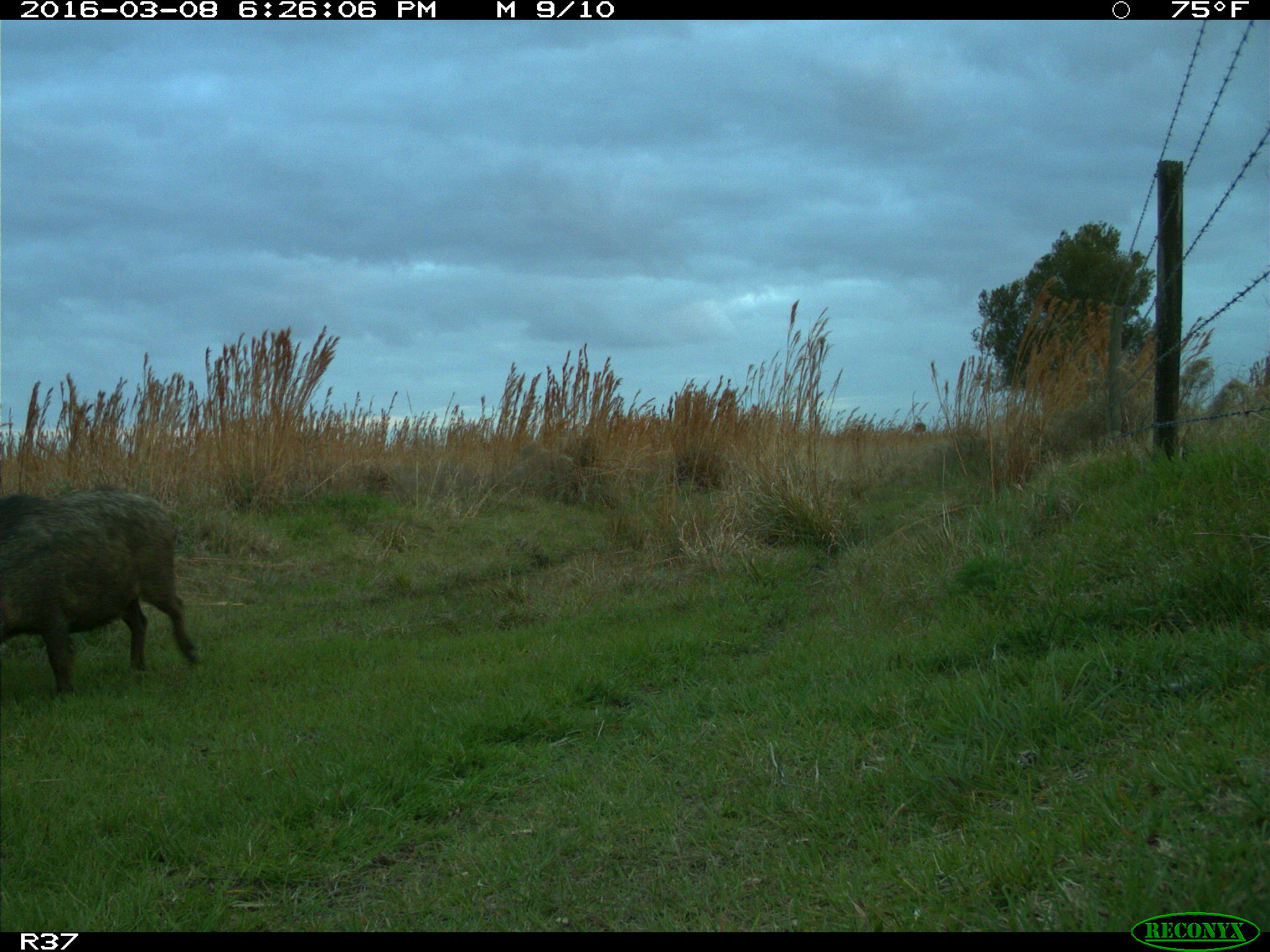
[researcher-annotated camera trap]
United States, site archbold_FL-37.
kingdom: Animalia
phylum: Chordata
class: Mammalia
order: Artiodactyla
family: Suidae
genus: Sus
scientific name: Sus scrofa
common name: wild boar